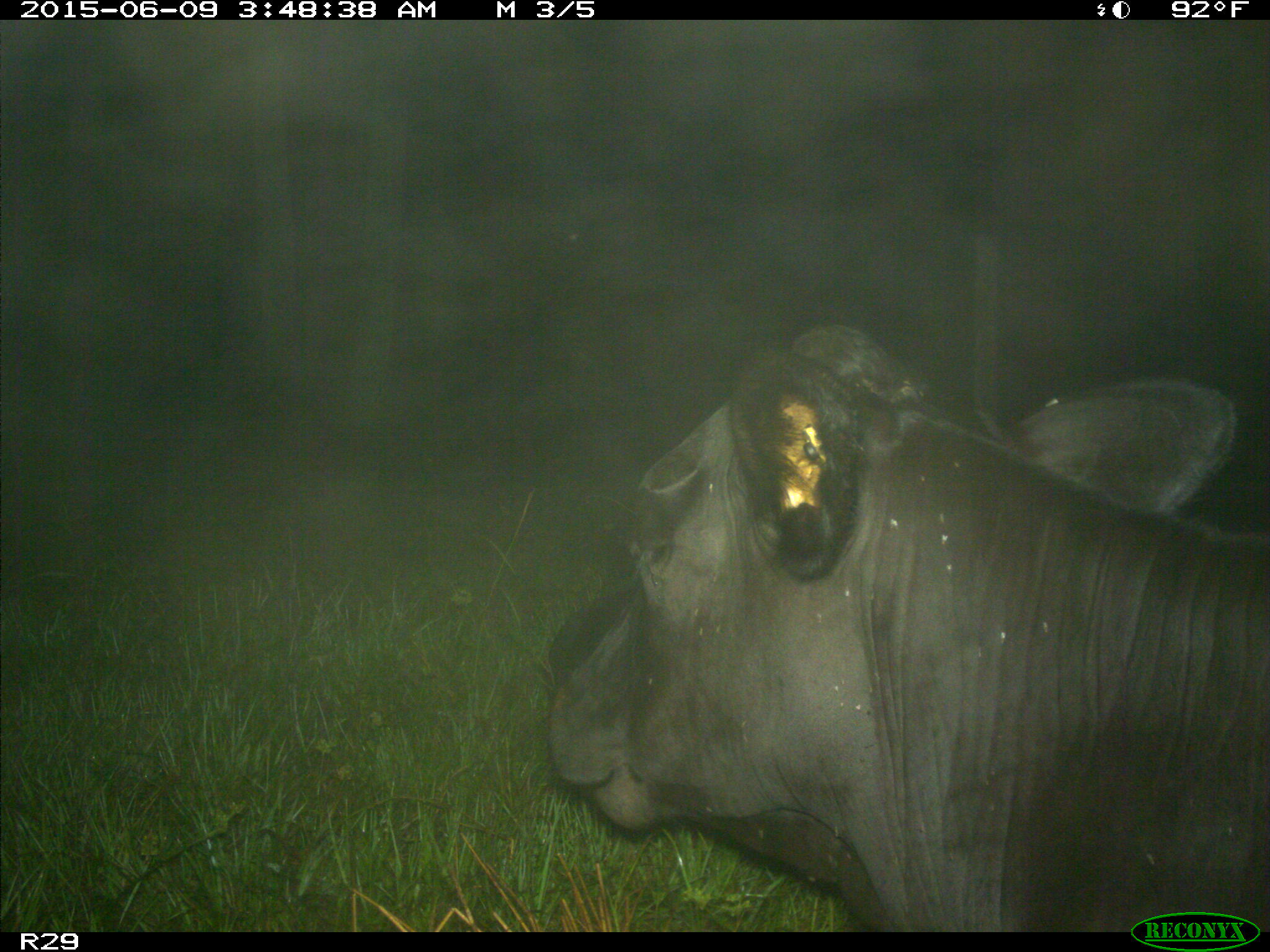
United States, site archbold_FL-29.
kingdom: Animalia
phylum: Chordata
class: Mammalia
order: Artiodactyla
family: Bovidae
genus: Bos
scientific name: Bos taurus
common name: domestic cow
Bos taurus (domestic cow).